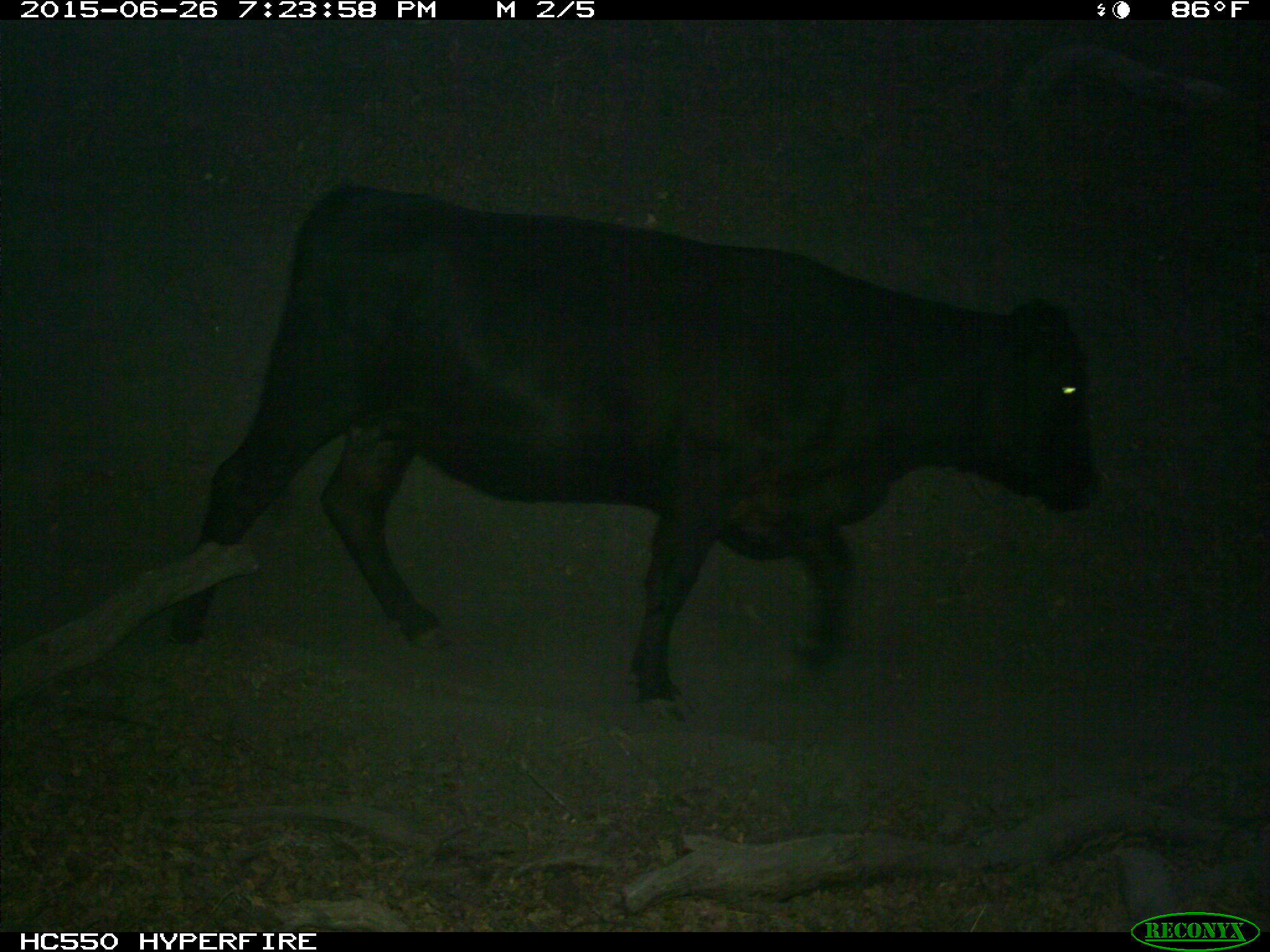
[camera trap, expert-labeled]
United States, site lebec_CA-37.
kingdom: Animalia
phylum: Chordata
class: Mammalia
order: Artiodactyla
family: Bovidae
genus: Bos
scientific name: Bos taurus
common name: domestic cow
Bos taurus (domestic cow).